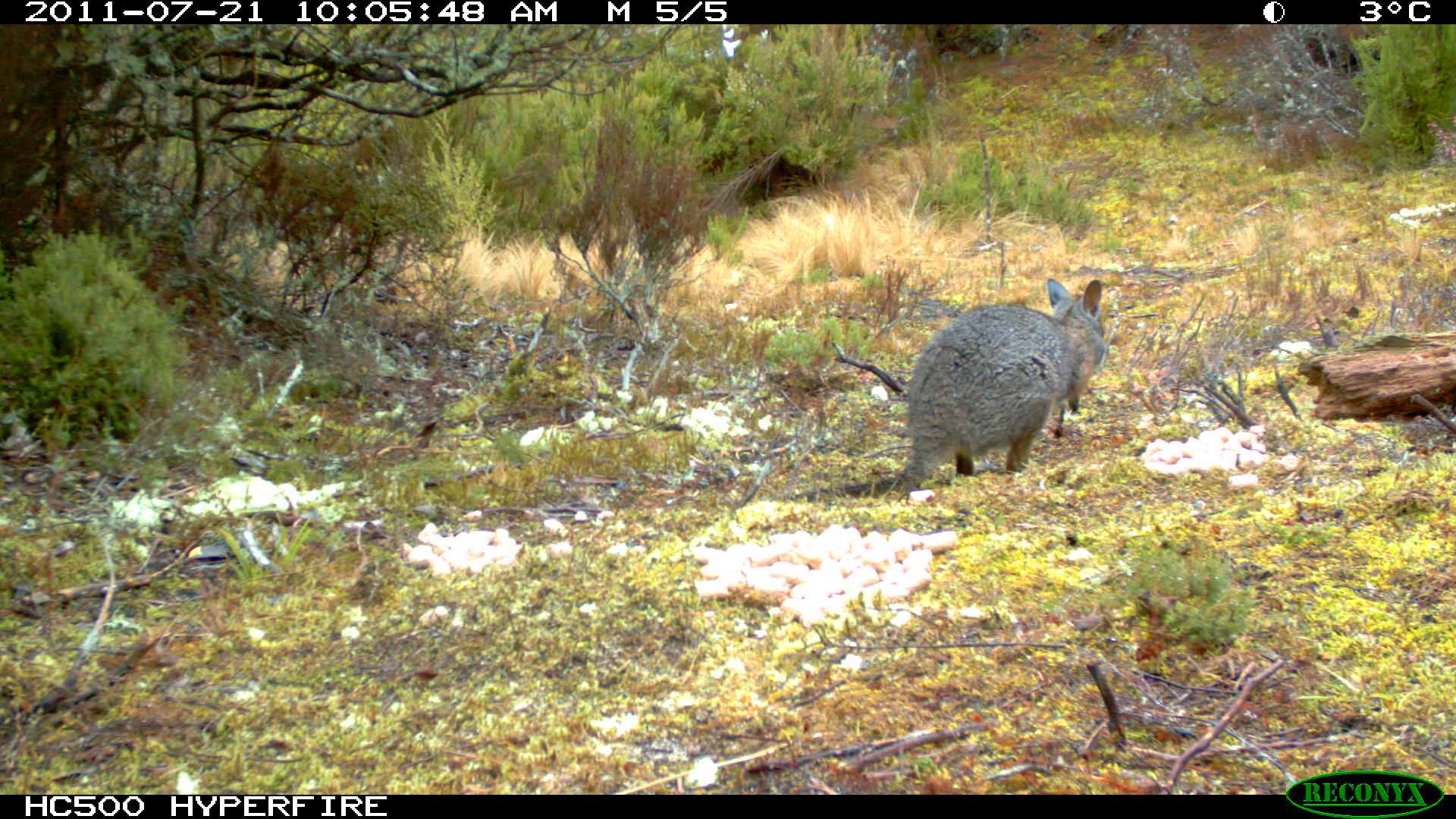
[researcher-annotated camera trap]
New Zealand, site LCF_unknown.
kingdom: Animalia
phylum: Chordata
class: Mammalia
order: Diprotodontia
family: Macropodidae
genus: Notamacropus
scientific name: Notamacropus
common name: wallaby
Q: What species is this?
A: Wallaby (Notamacropus).